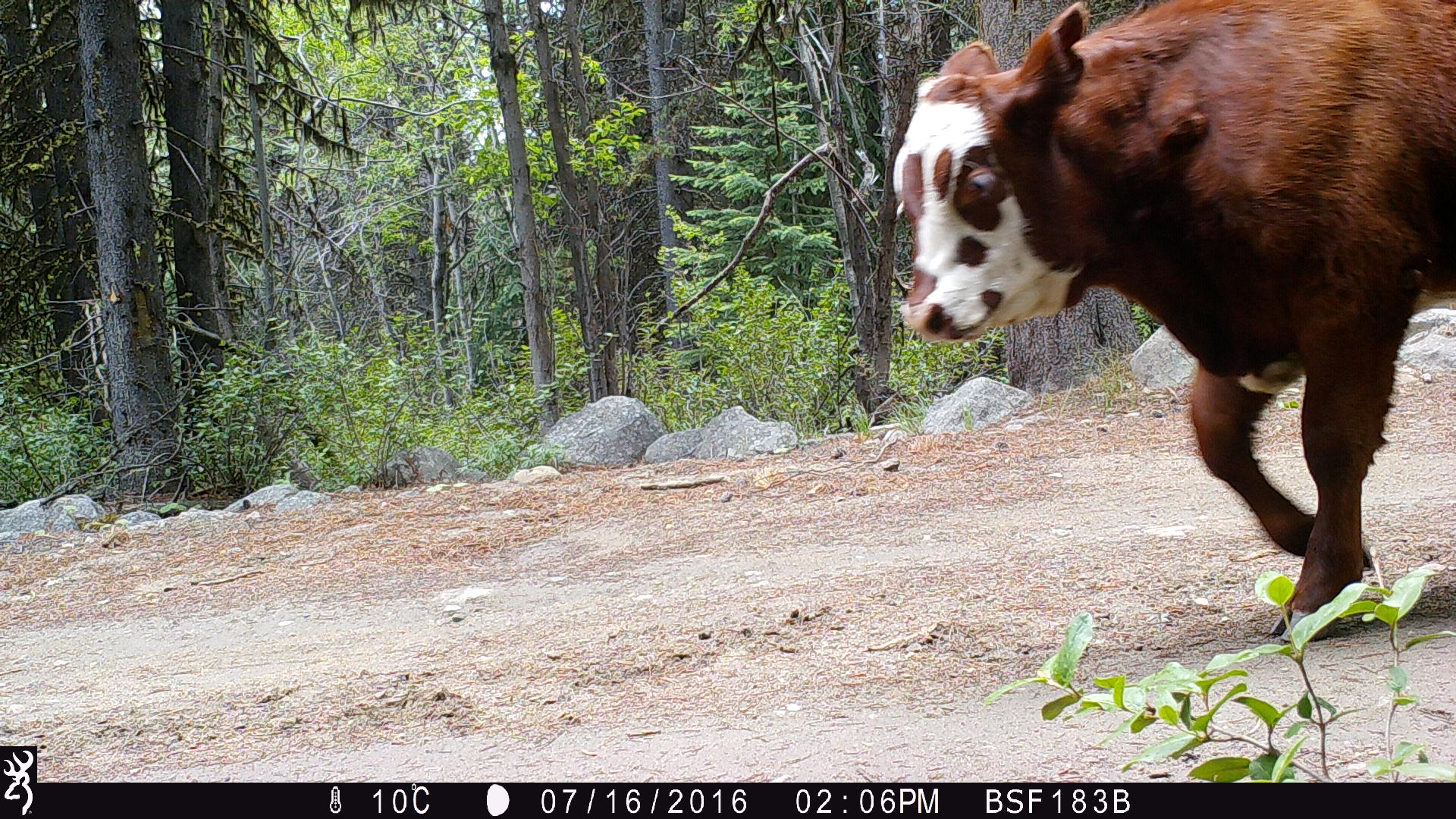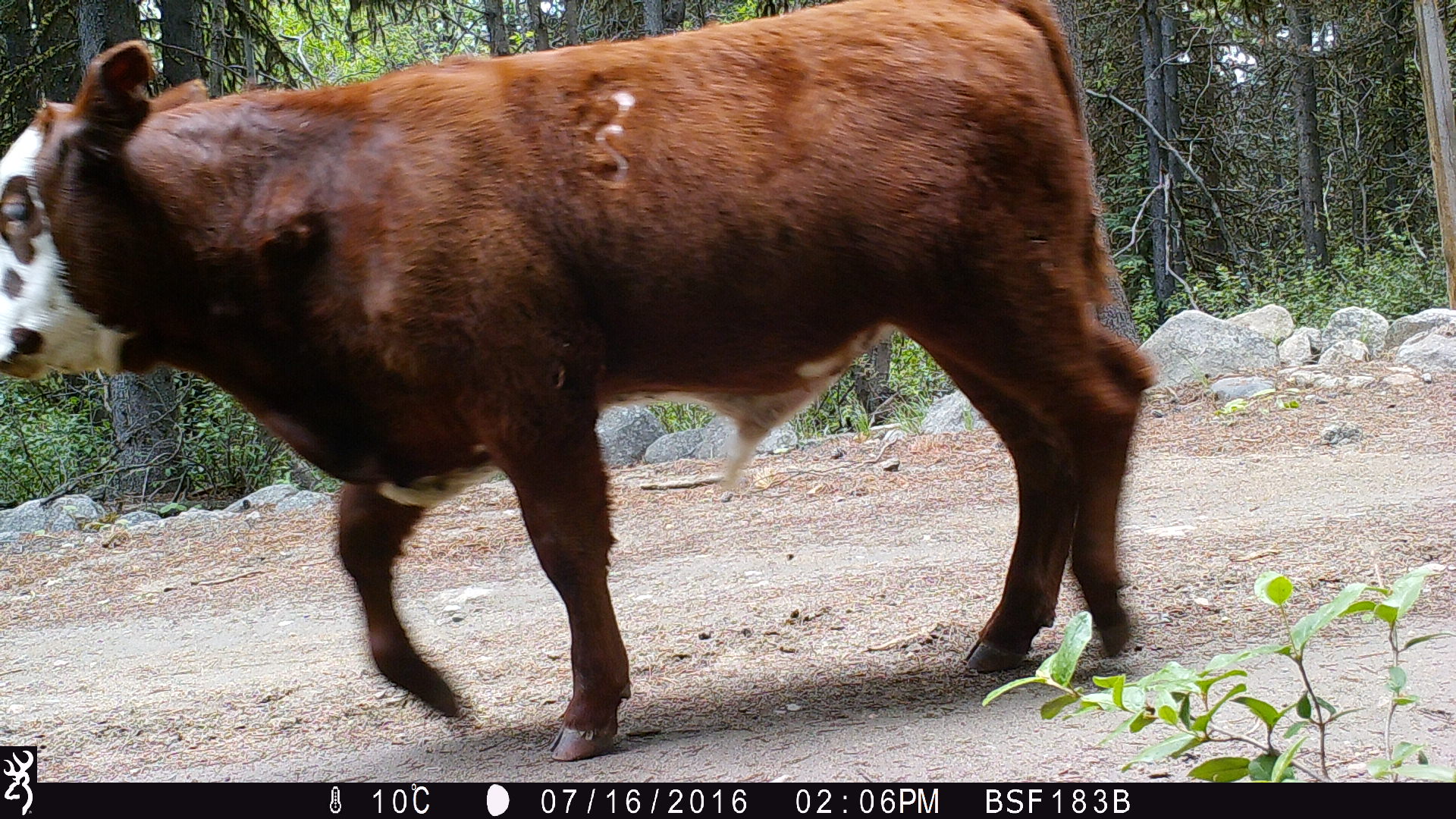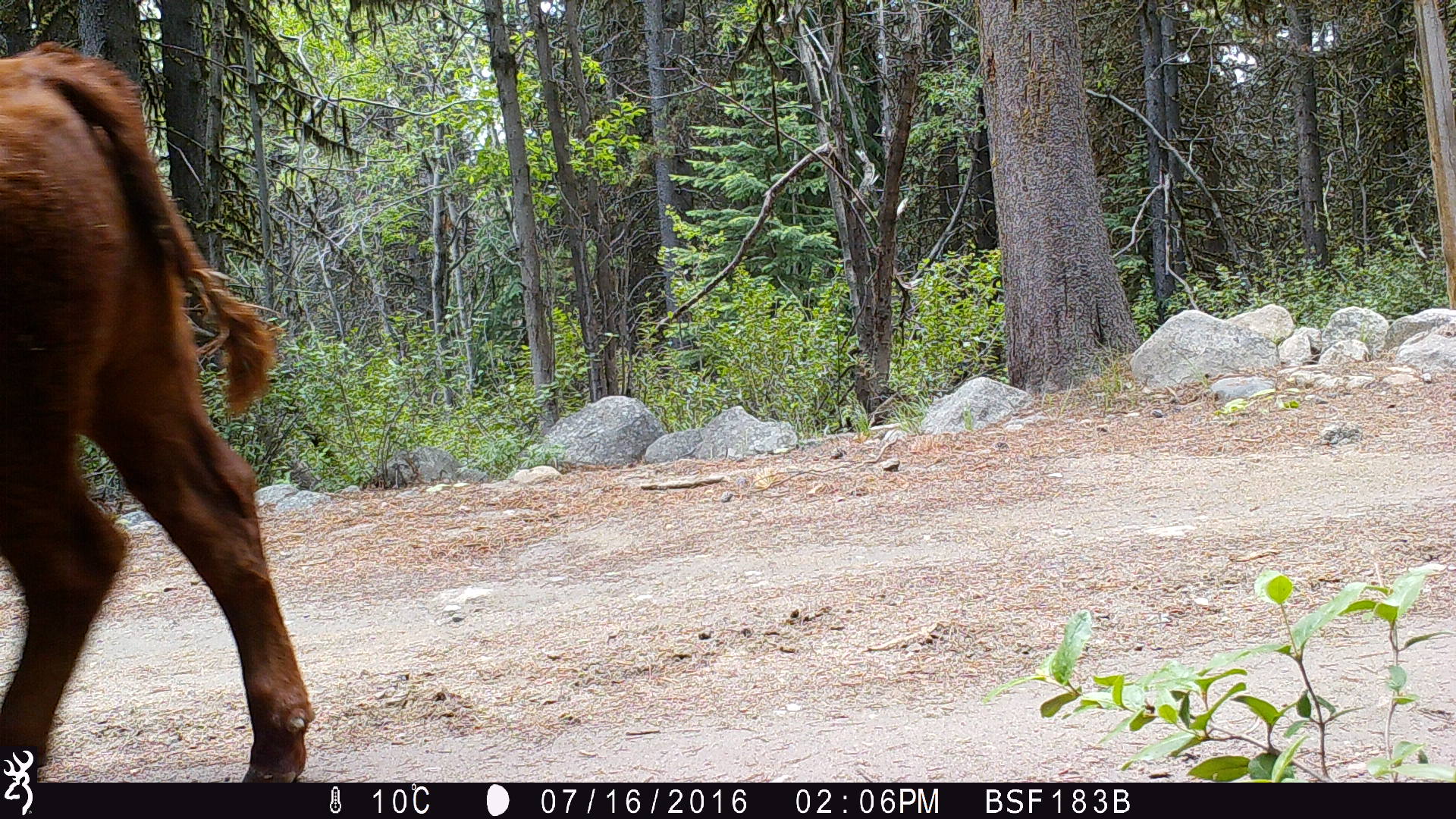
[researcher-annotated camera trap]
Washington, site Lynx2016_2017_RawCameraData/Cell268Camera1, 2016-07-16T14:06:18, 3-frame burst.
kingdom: Animalia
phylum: Chordata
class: Mammalia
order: Artiodactyla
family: Bovidae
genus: Bos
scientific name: Bos taurus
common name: domestic cattle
Domestic cattle (Bos taurus). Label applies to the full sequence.